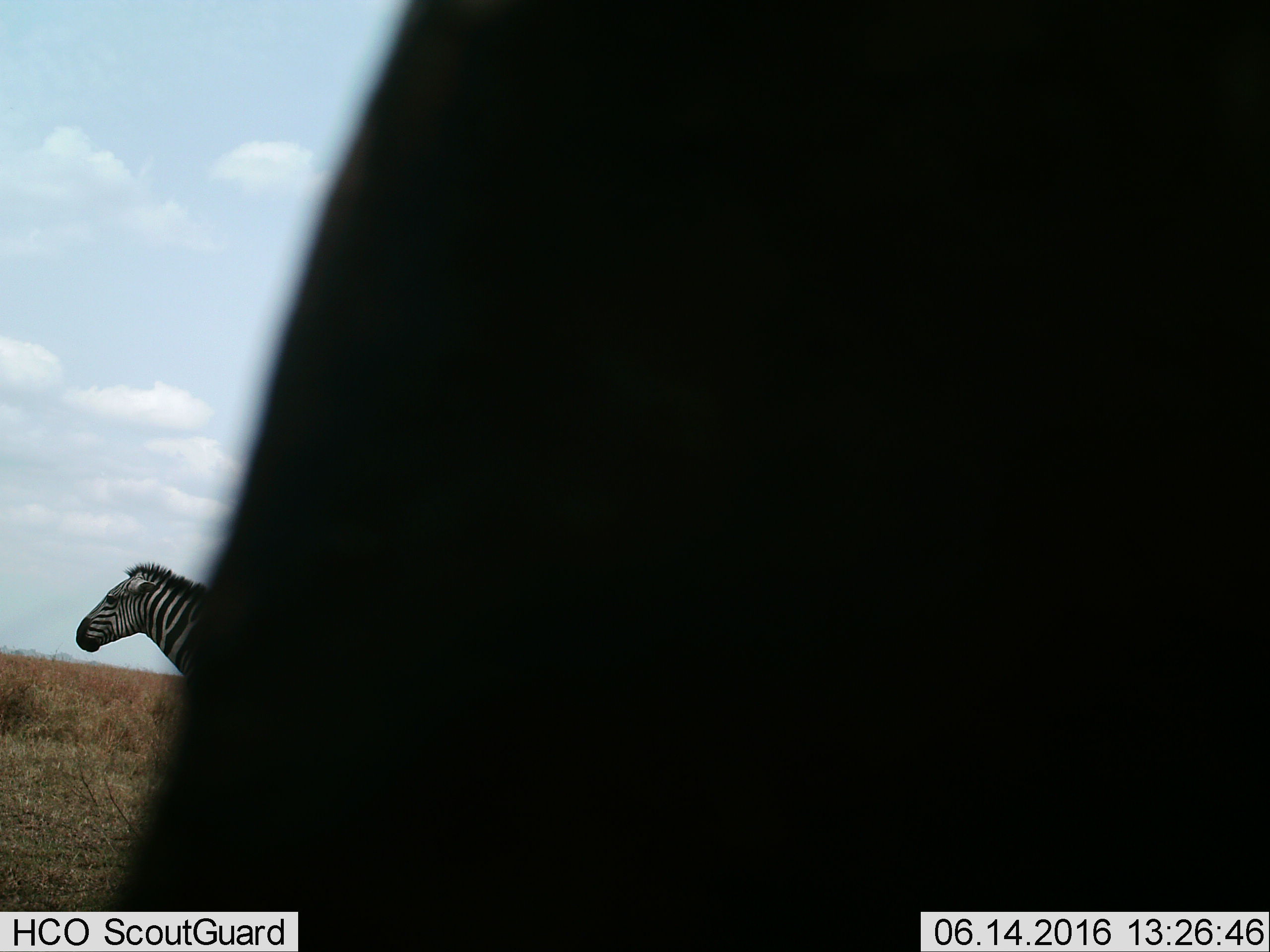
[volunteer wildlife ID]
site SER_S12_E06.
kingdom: Animalia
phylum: Chordata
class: Mammalia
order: Perissodactyla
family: Equidae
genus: Equus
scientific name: Equus quagga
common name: plains zebra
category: zebraplains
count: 1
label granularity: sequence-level